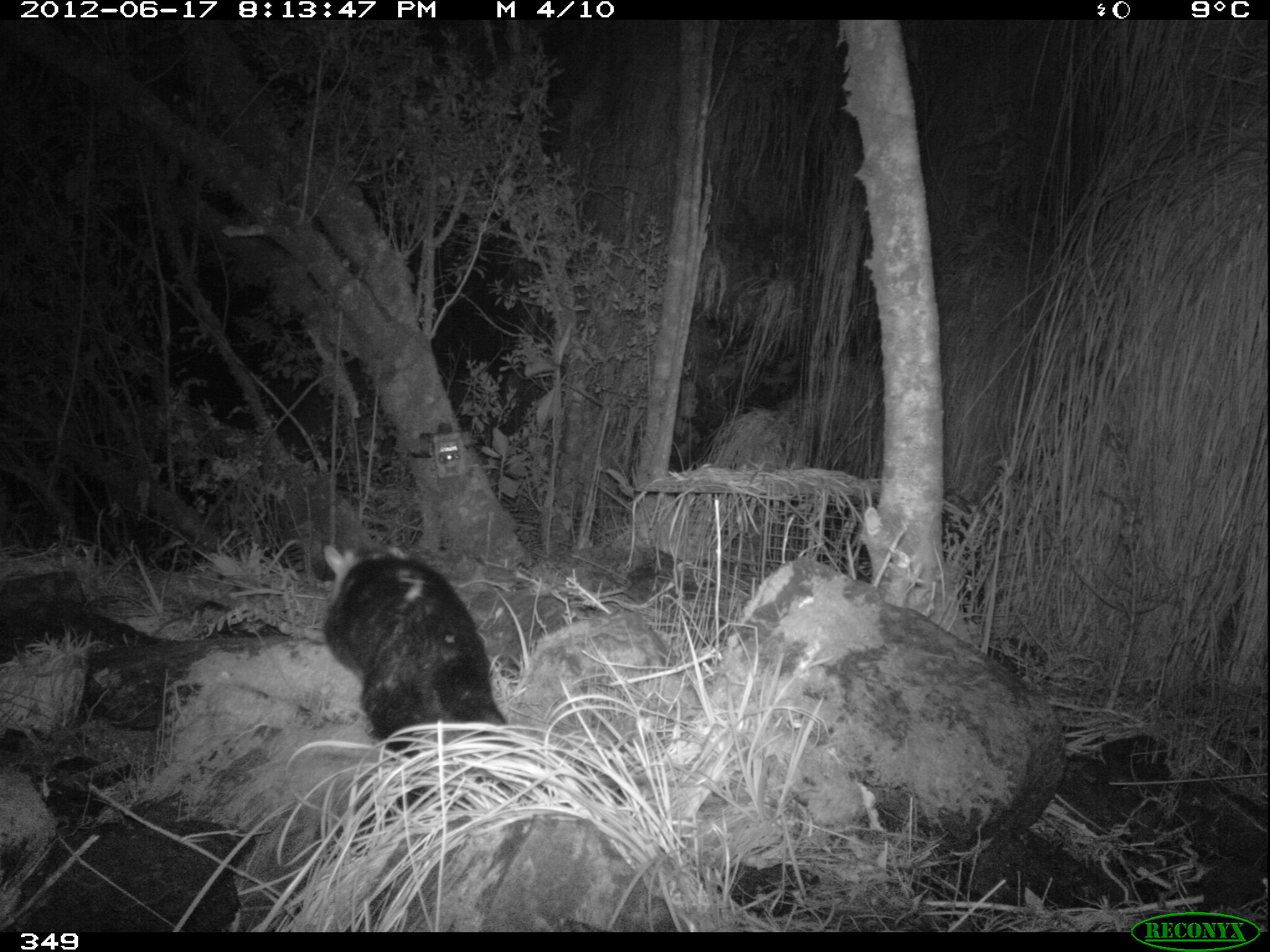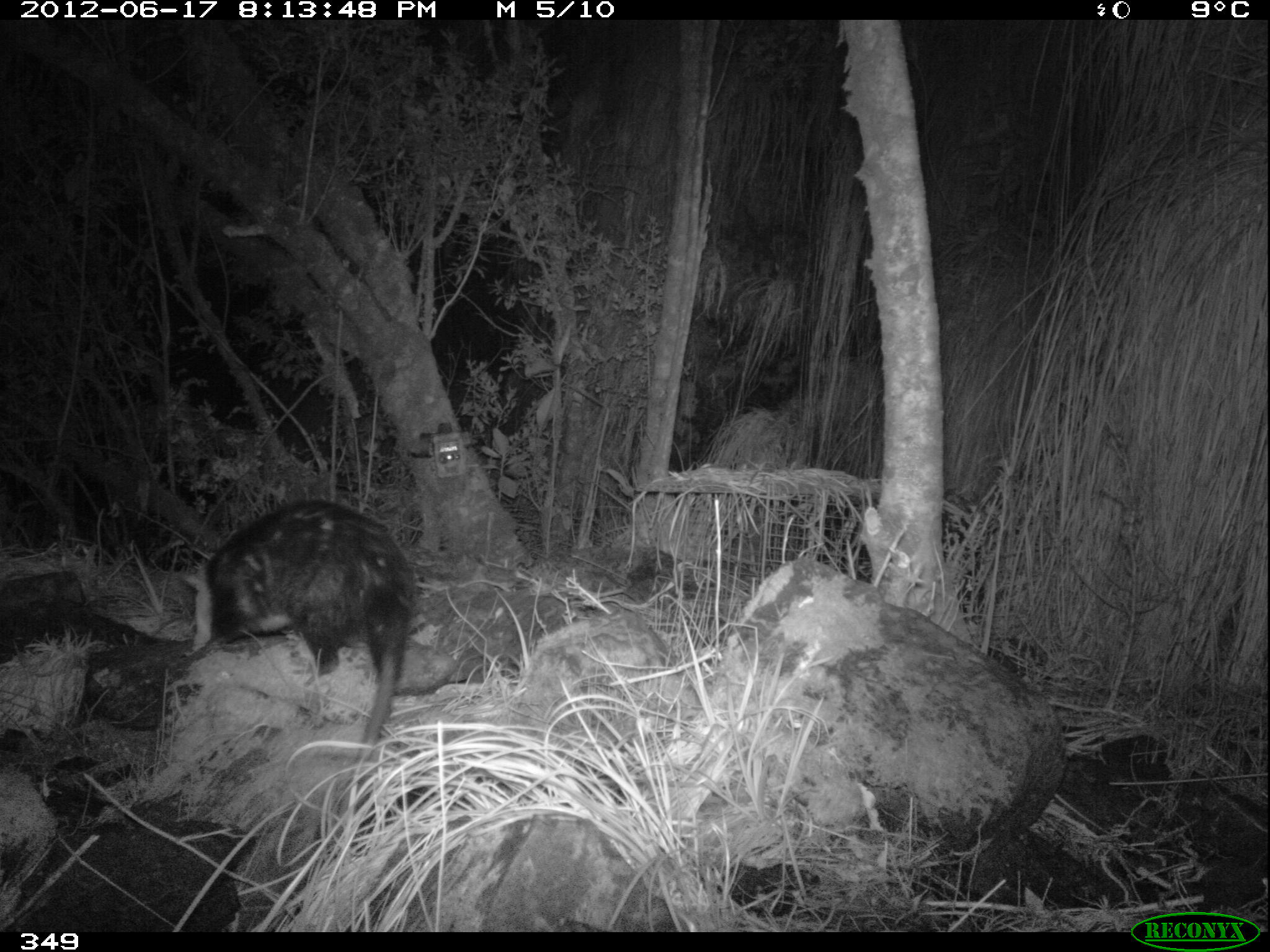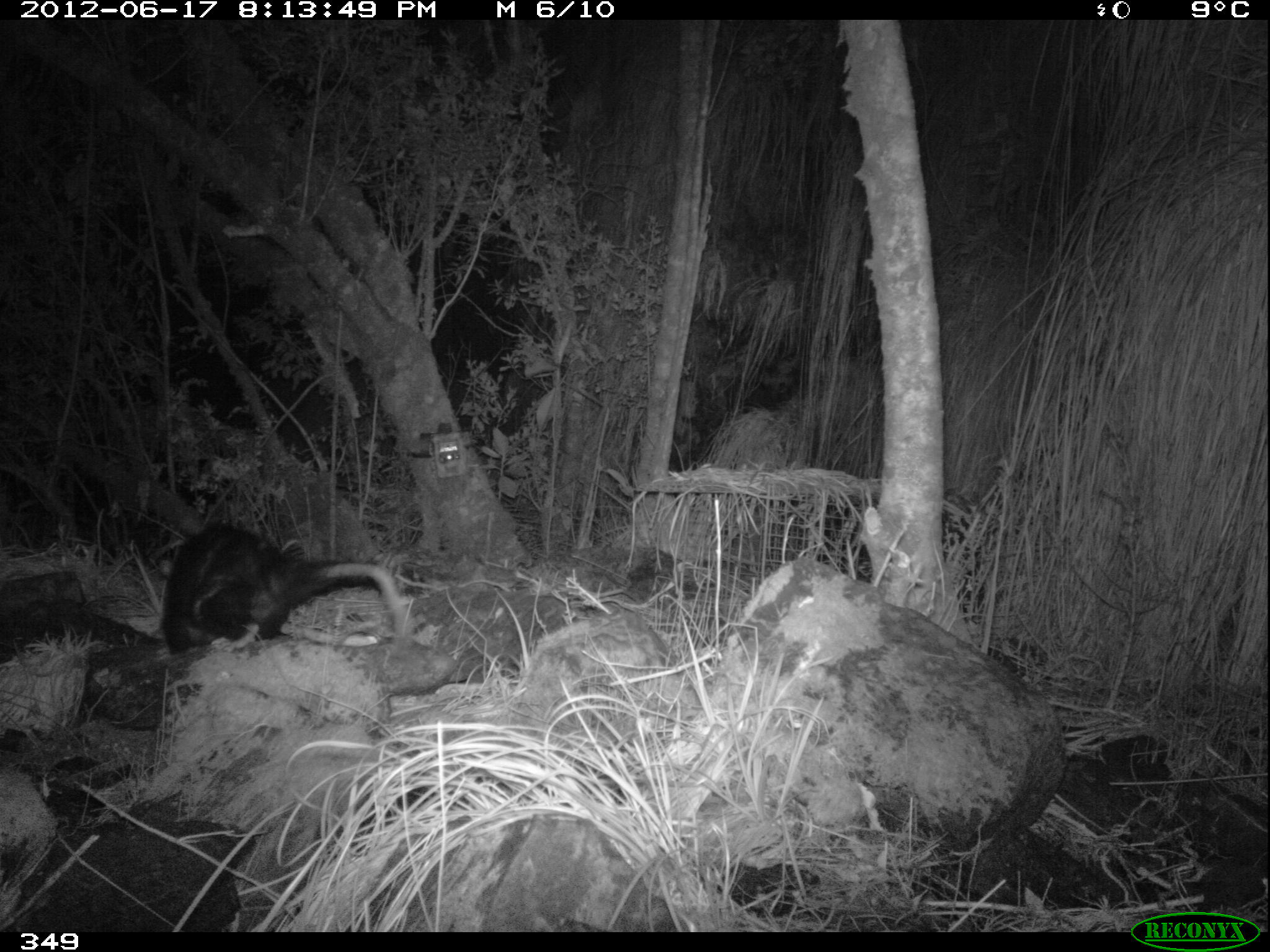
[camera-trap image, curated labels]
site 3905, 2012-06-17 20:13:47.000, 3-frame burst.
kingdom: Animalia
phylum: Chordata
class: Mammalia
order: Didelphimorphia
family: Didelphidae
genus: Didelphis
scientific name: Didelphis pernigra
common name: andean white-eared opossum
Didelphis pernigra (andean white-eared opossum).